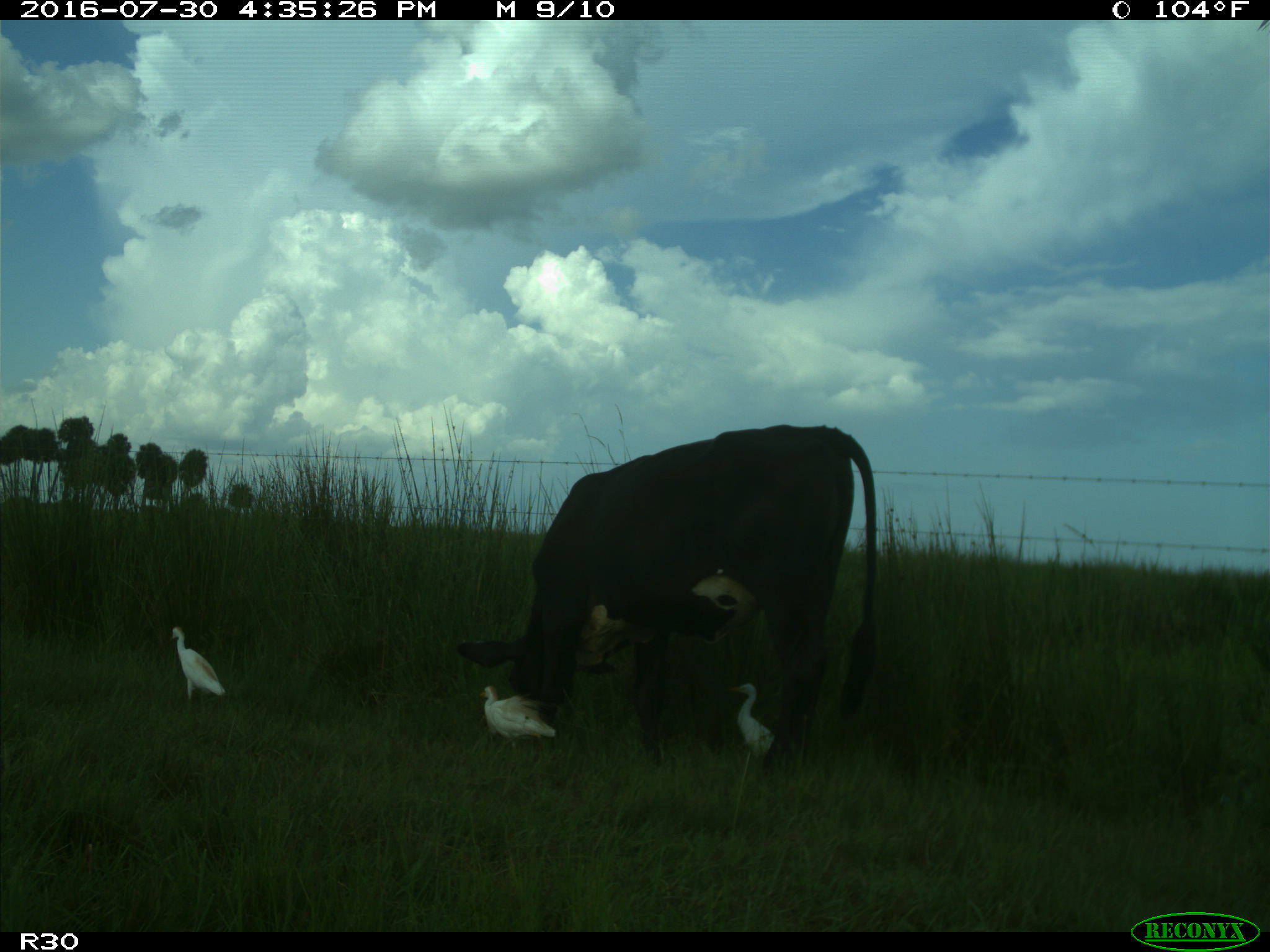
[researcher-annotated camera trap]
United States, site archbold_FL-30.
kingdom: Animalia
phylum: Chordata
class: Mammalia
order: Artiodactyla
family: Bovidae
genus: Bos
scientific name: Bos taurus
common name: domestic cow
Bos taurus (domestic cow).